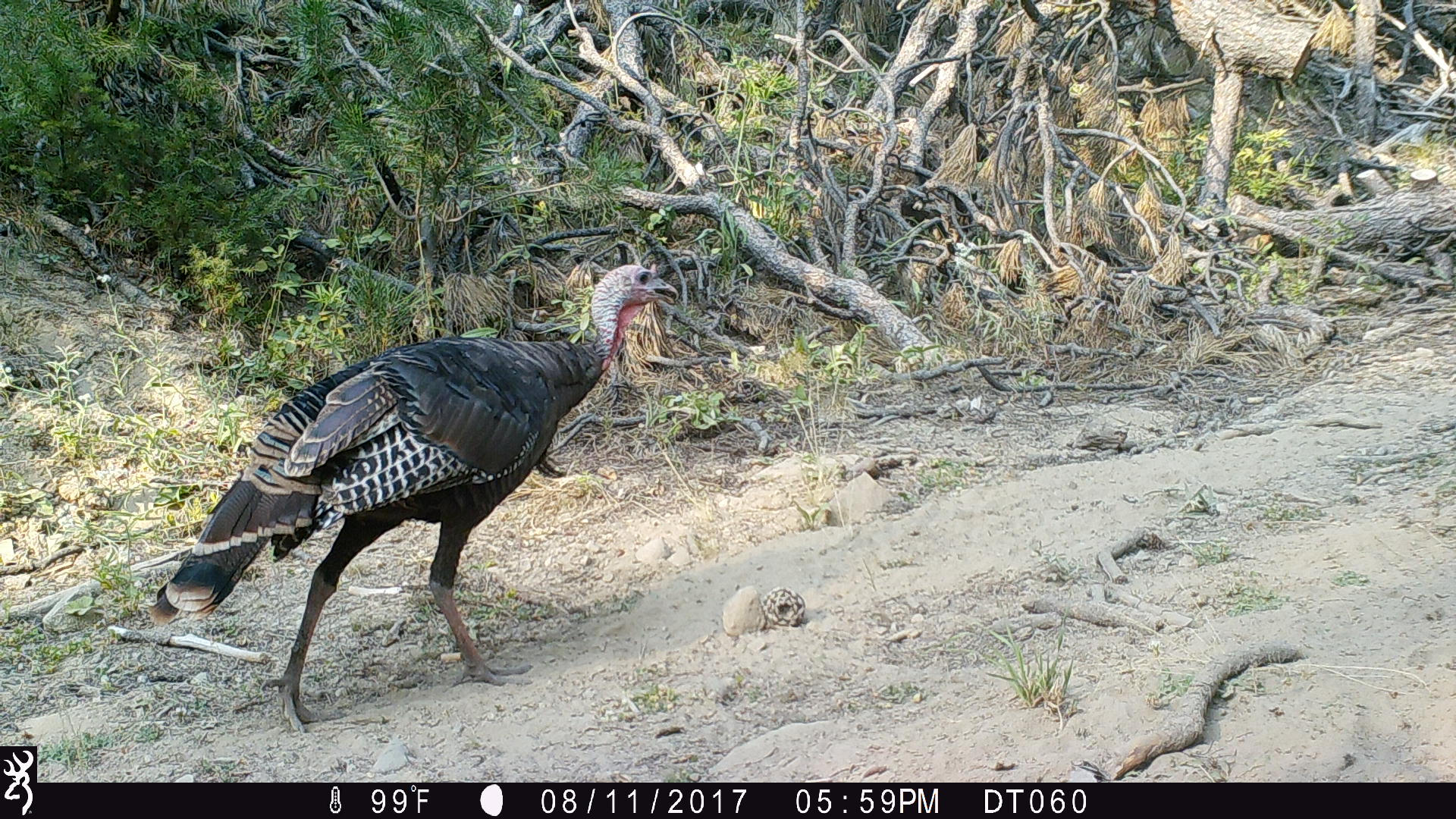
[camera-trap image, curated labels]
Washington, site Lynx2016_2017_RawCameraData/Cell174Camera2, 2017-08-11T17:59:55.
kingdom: Animalia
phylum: Chordata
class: Aves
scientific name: Aves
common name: birds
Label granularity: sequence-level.